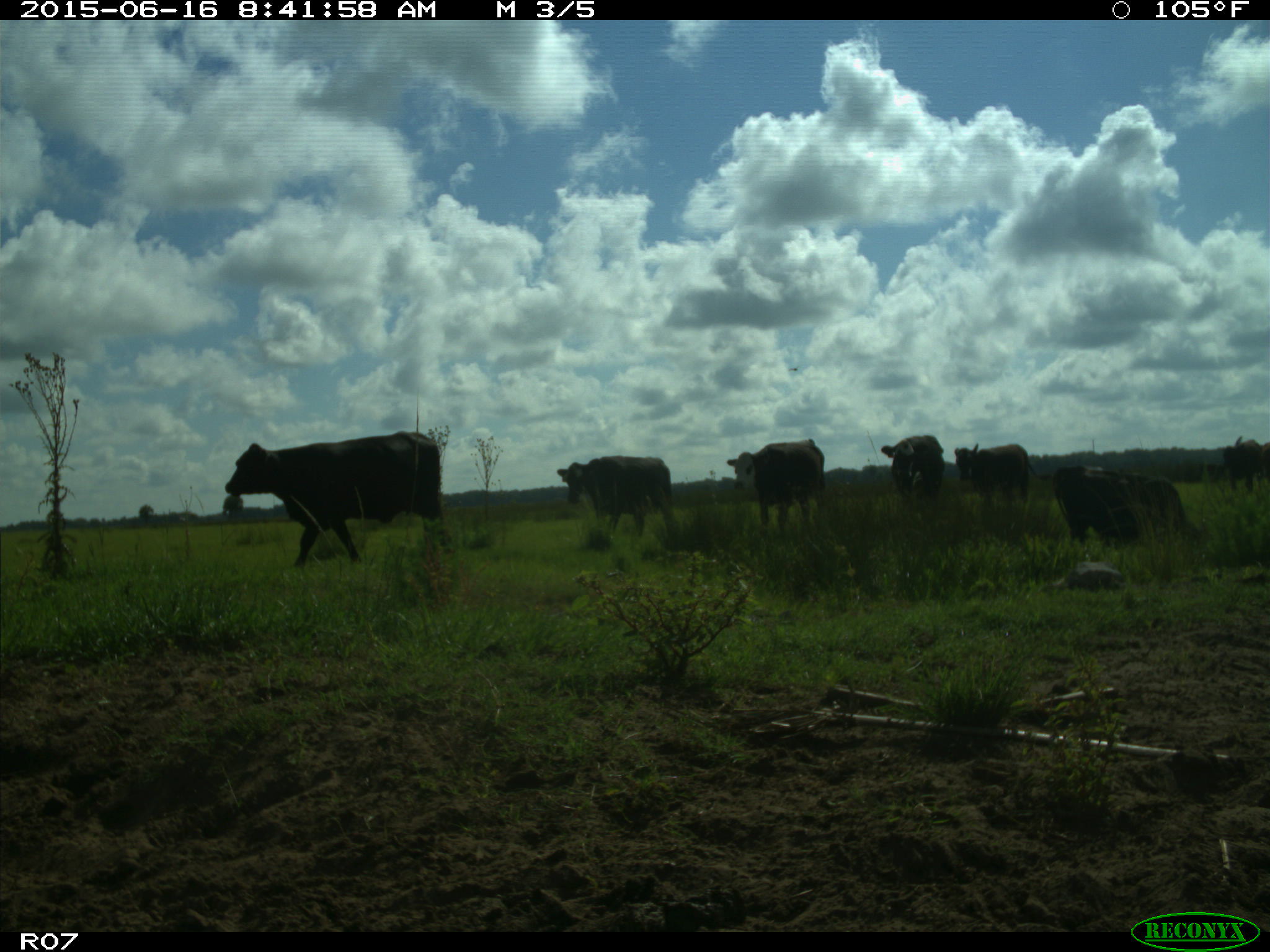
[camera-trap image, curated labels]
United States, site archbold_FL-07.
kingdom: Animalia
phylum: Chordata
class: Mammalia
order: Artiodactyla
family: Bovidae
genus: Bos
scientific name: Bos taurus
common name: domestic cow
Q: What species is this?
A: Bos taurus (domestic cow).